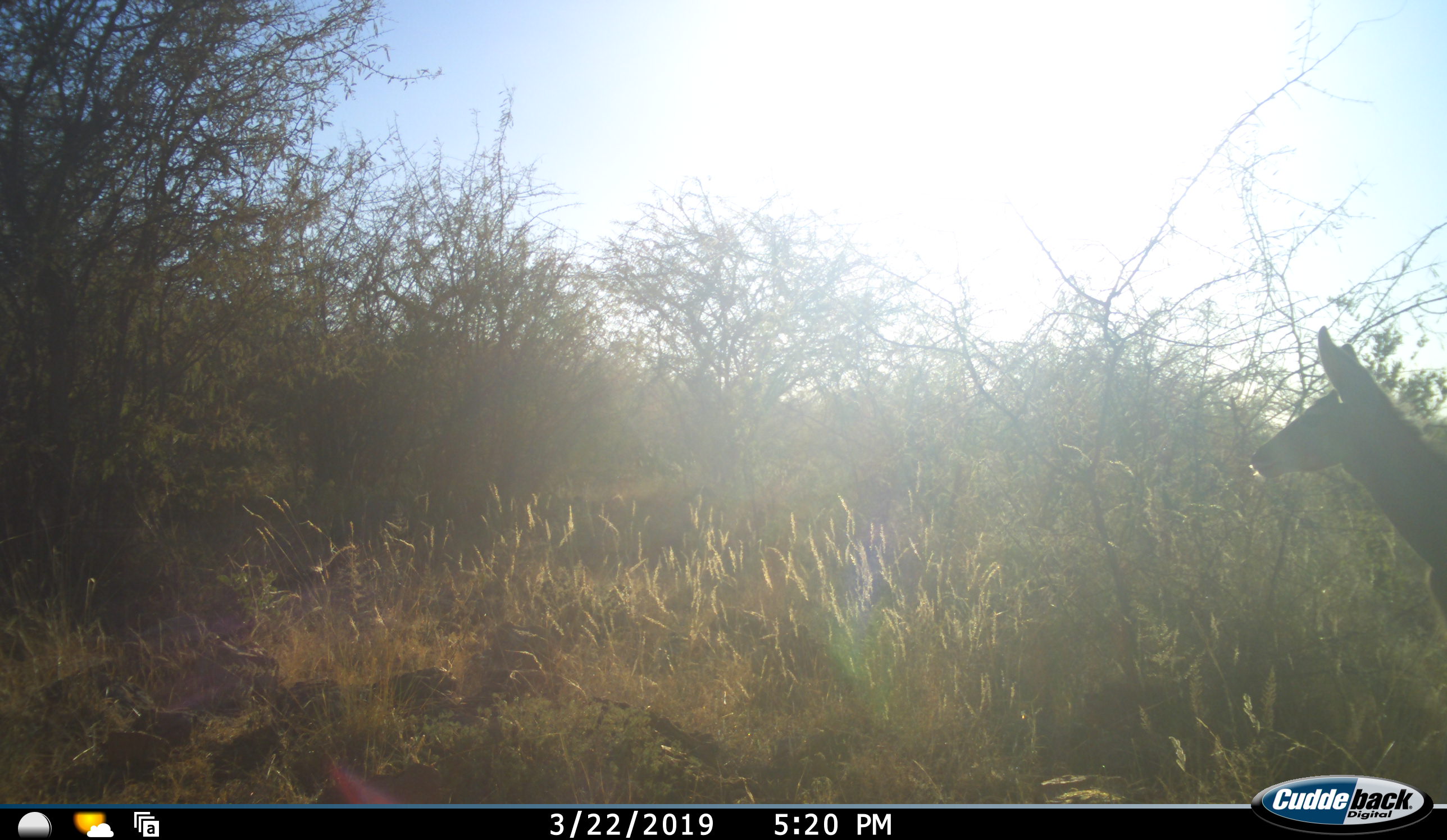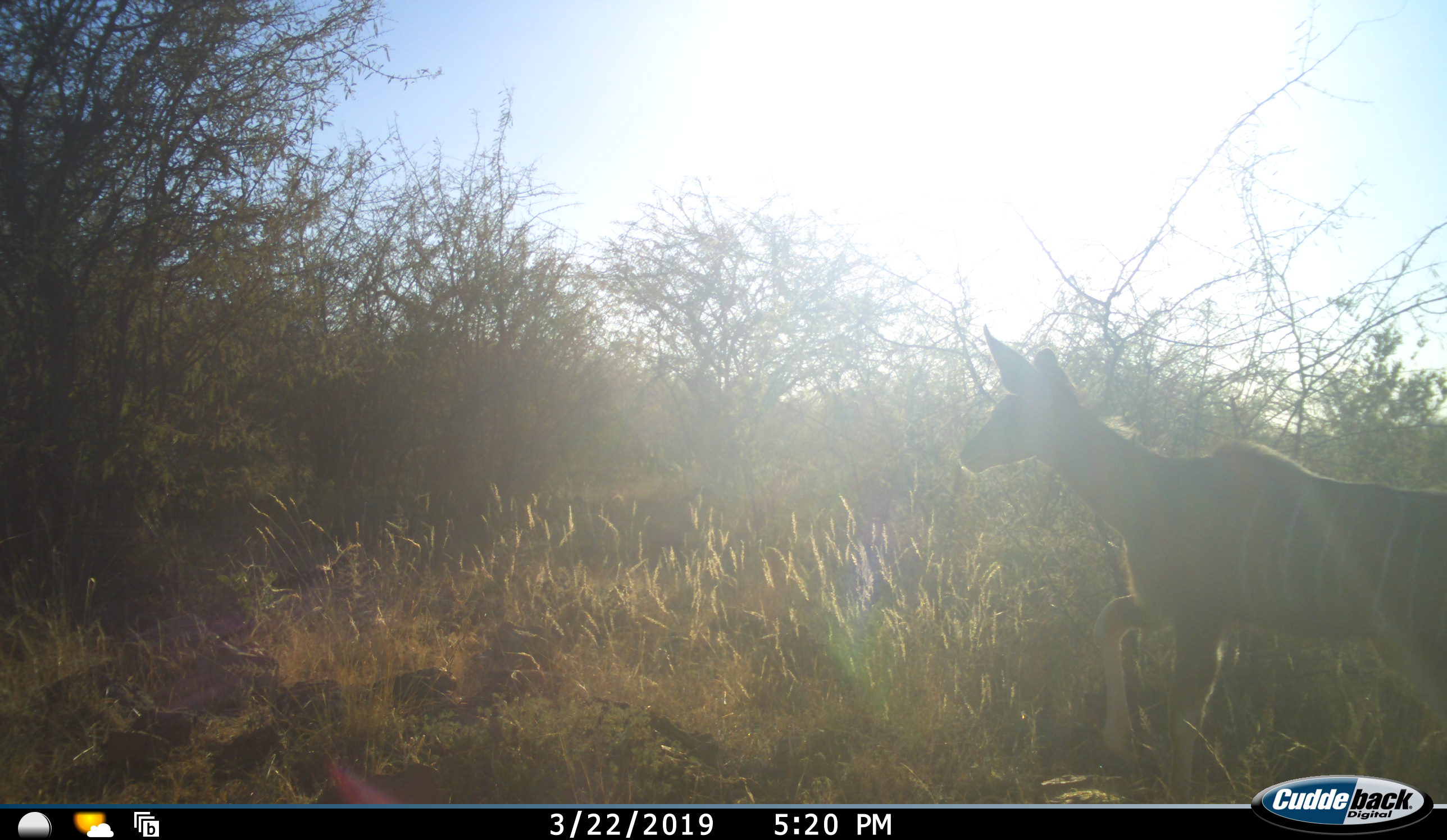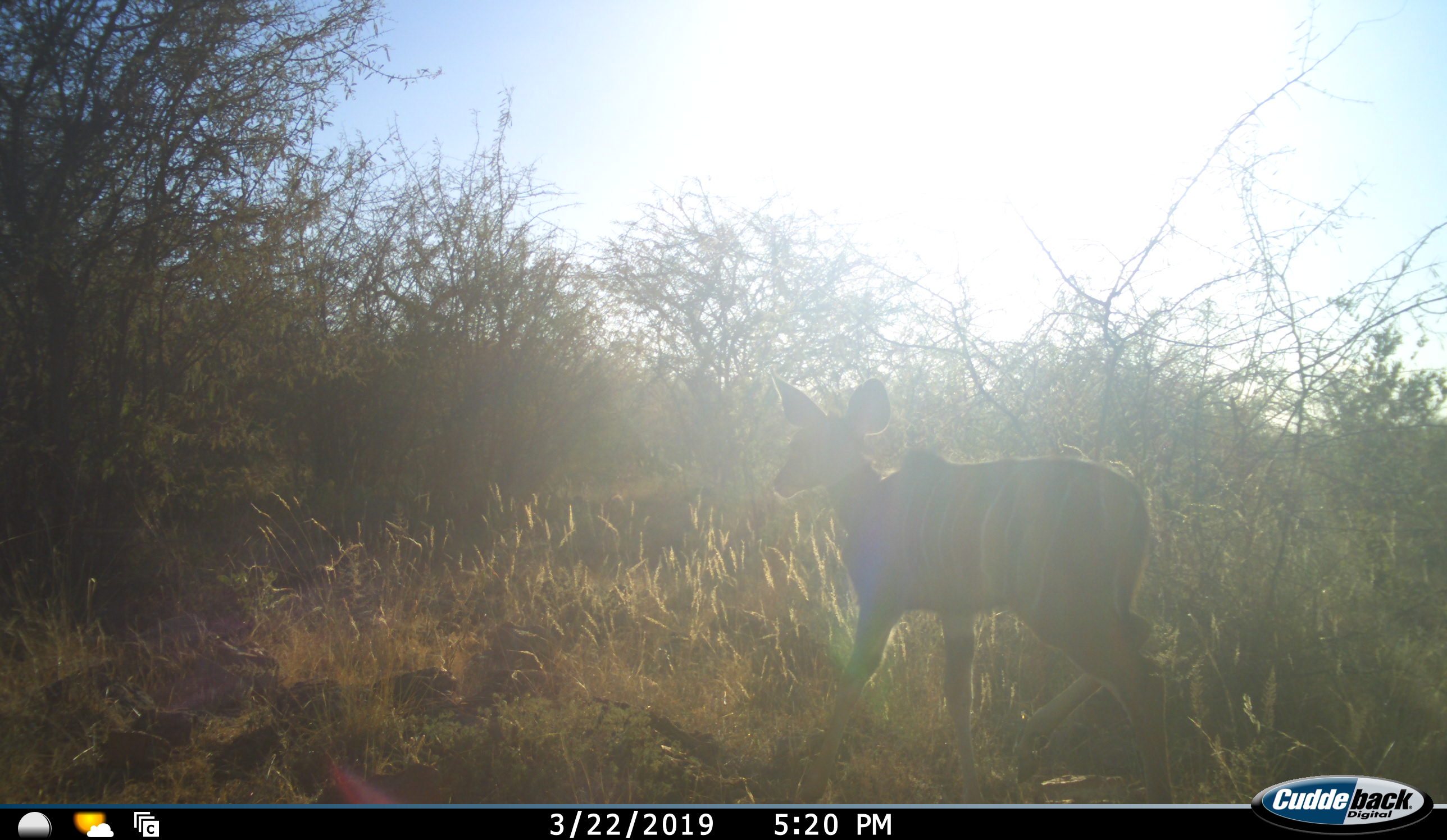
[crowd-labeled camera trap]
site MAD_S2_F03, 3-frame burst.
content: unidentified animal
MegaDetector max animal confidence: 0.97